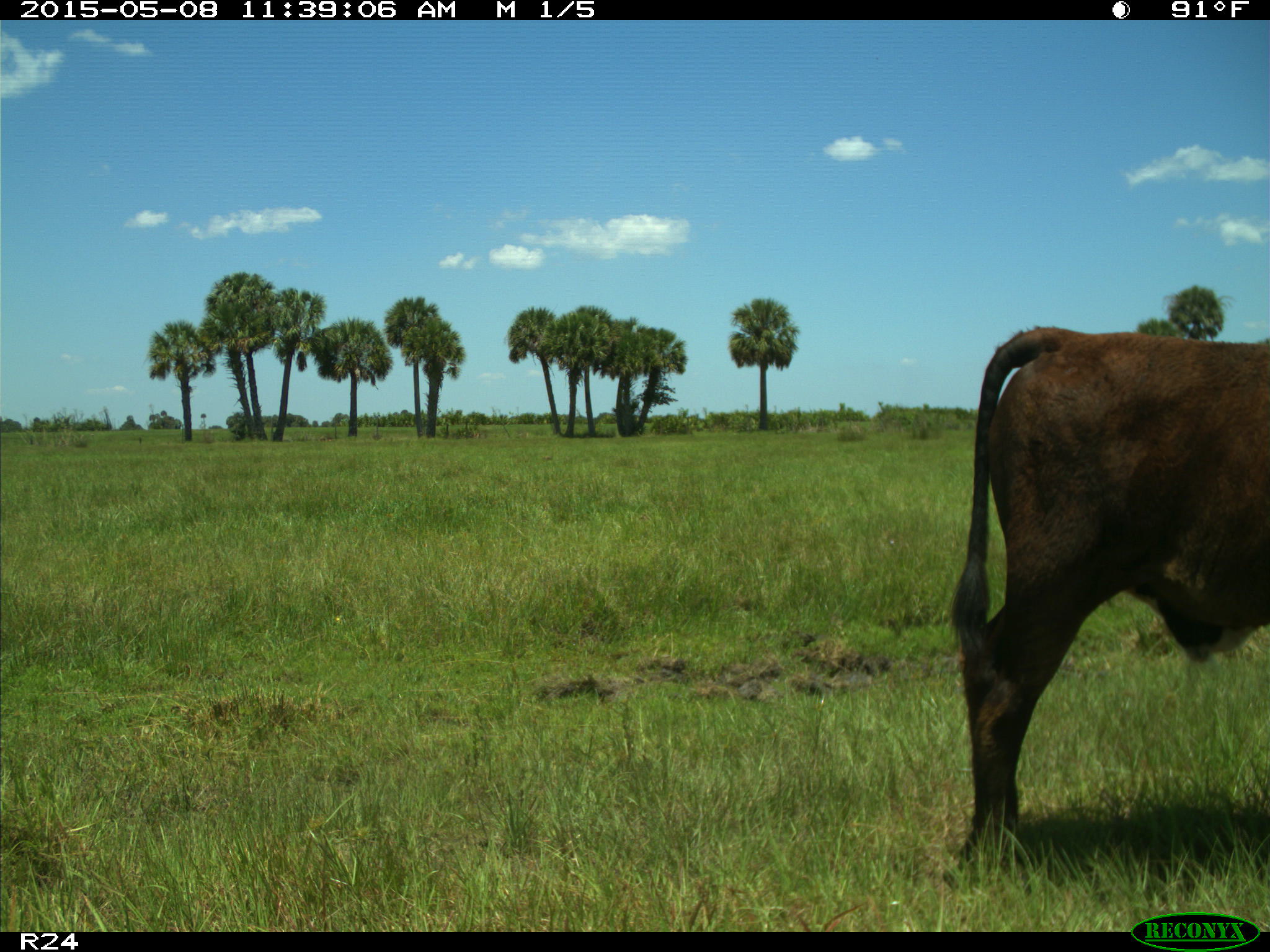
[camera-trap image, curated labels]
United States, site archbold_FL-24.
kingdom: Animalia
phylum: Chordata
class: Mammalia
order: Artiodactyla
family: Bovidae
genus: Bos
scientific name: Bos taurus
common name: domestic cow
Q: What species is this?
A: Bos taurus (domestic cow).